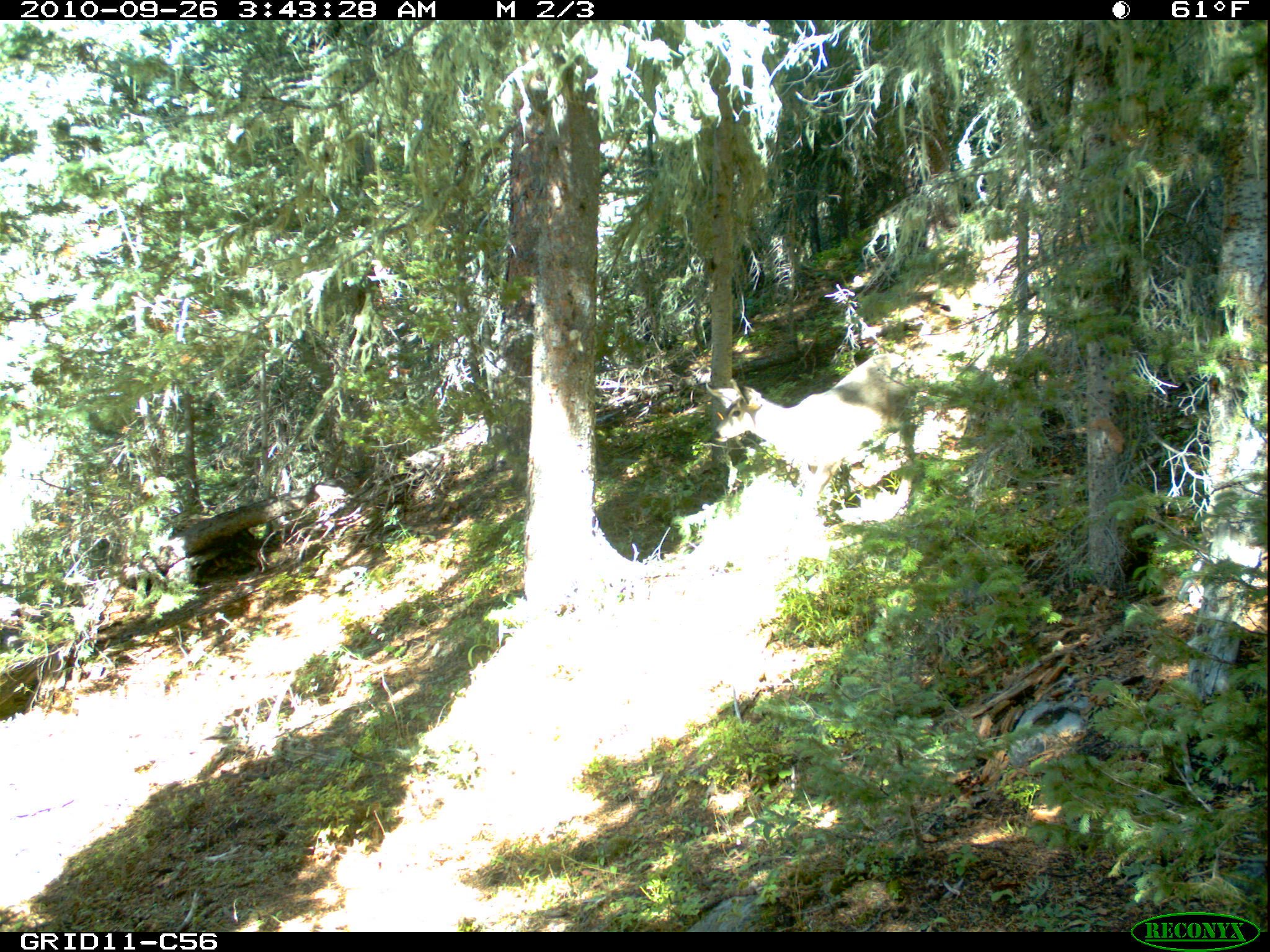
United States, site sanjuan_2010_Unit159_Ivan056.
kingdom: Animalia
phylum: Chordata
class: Mammalia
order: Artiodactyla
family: Cervidae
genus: Odocoileus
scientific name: Odocoileus hemionus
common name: mule deer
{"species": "Odocoileus hemionus (mule deer)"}